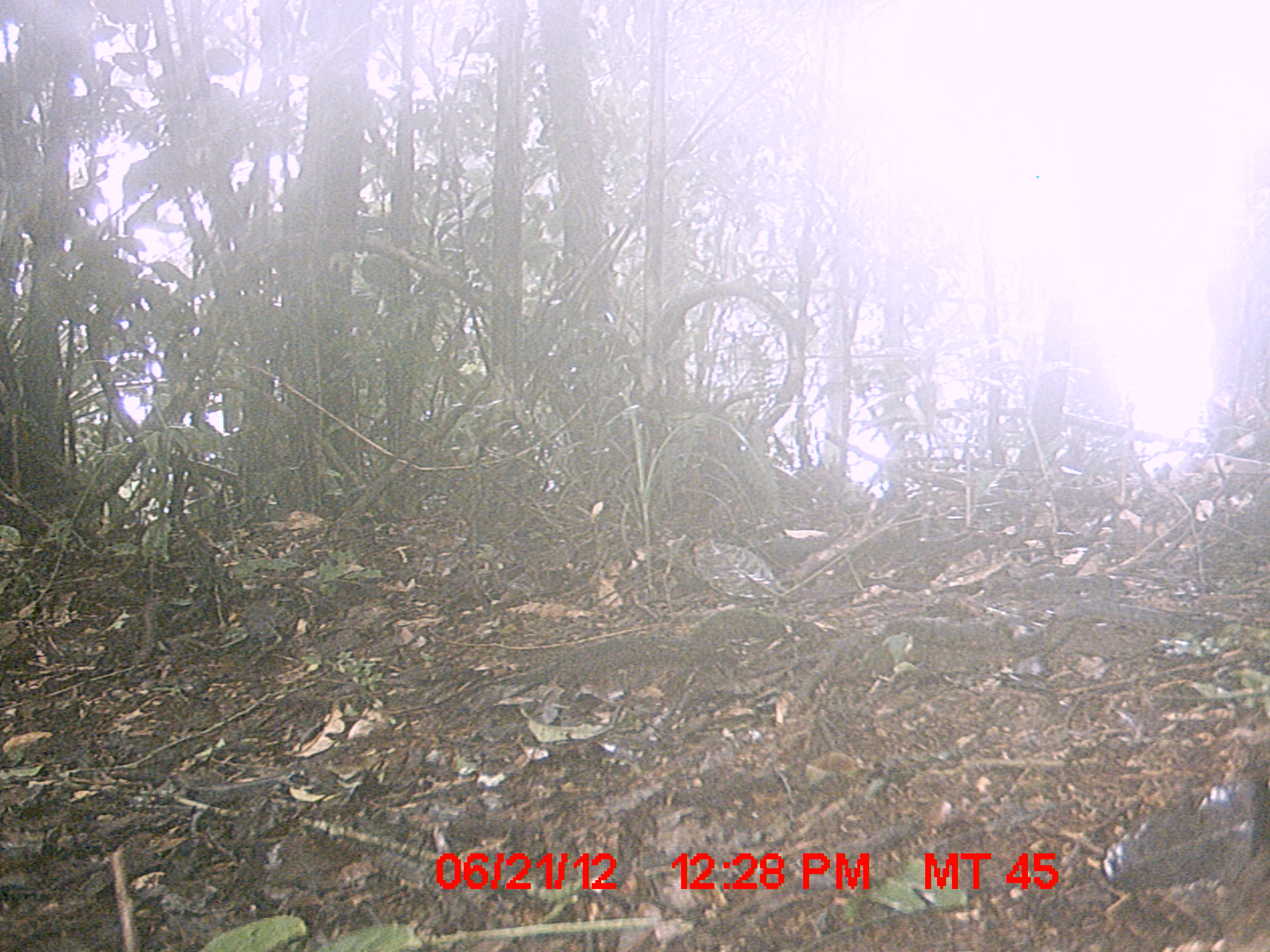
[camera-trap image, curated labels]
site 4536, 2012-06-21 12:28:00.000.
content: unidentified animal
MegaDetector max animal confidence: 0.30